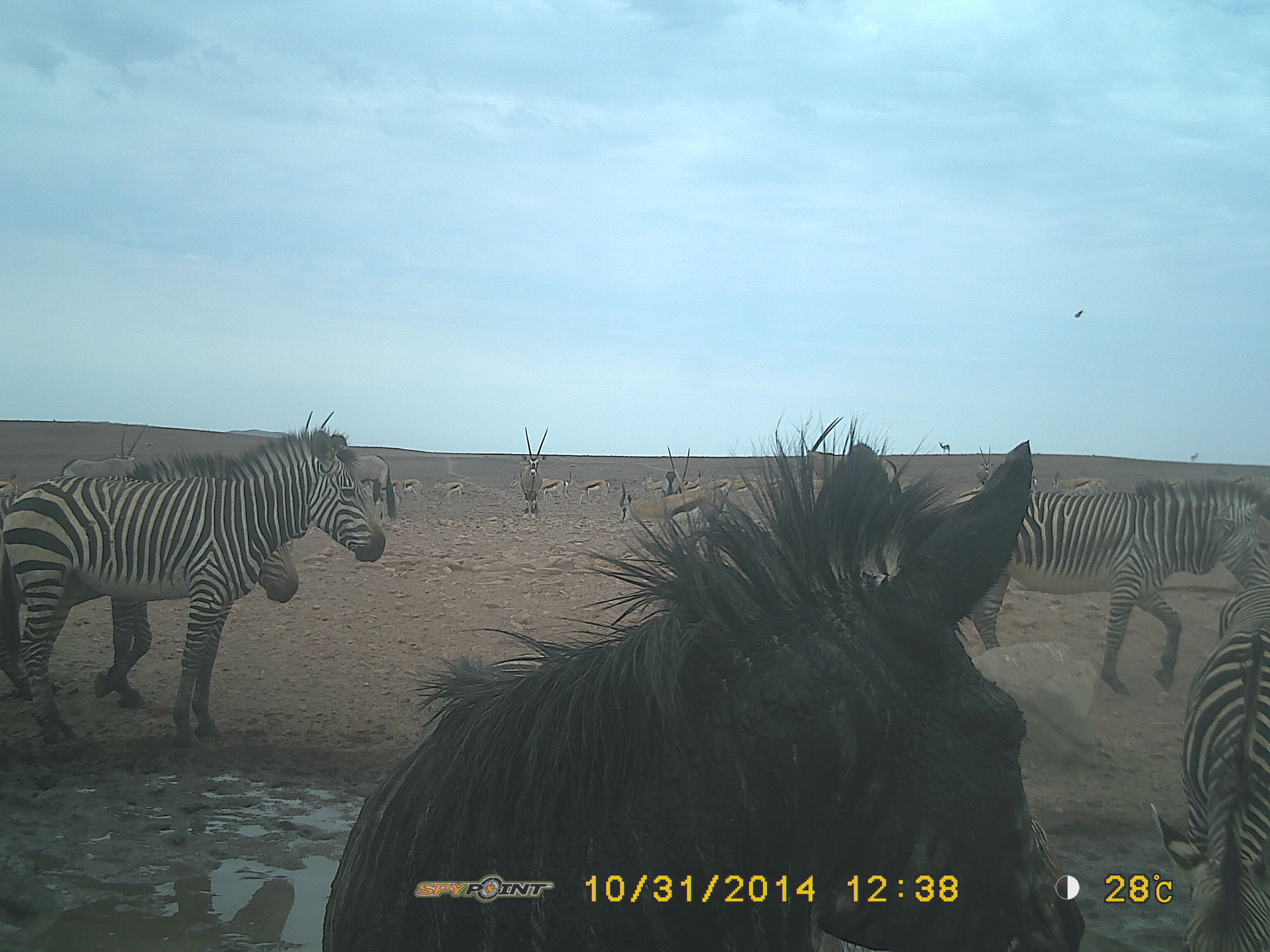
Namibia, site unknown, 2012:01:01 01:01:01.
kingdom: Animalia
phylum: Chordata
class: Mammalia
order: Perissodactyla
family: Equidae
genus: Equus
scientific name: Equus zebra hartmannae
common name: hartmann's mountain zebra